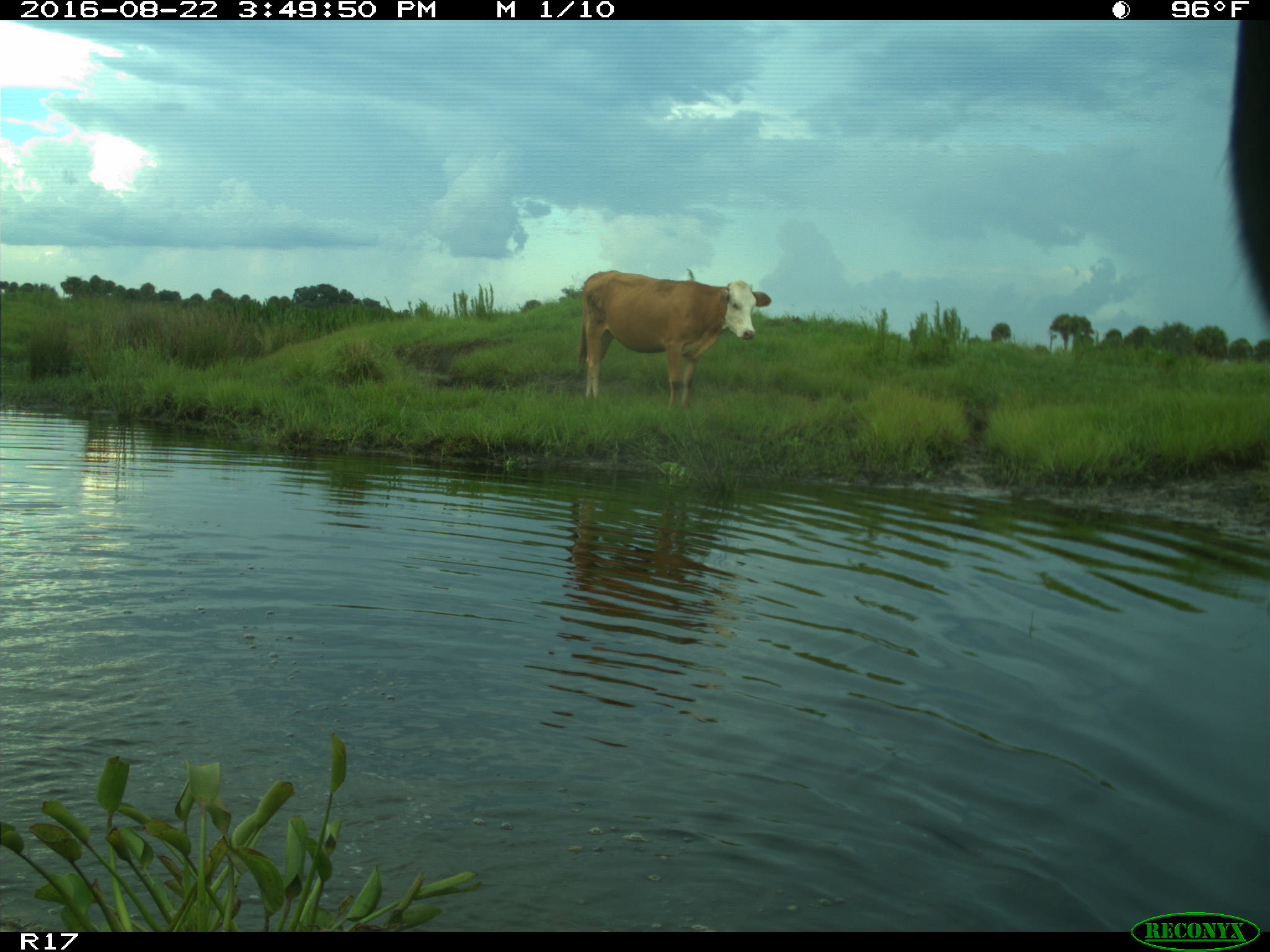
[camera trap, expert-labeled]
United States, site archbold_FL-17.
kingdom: Animalia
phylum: Chordata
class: Mammalia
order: Artiodactyla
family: Bovidae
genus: Bos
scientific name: Bos taurus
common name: domestic cow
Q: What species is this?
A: Bos taurus (domestic cow).